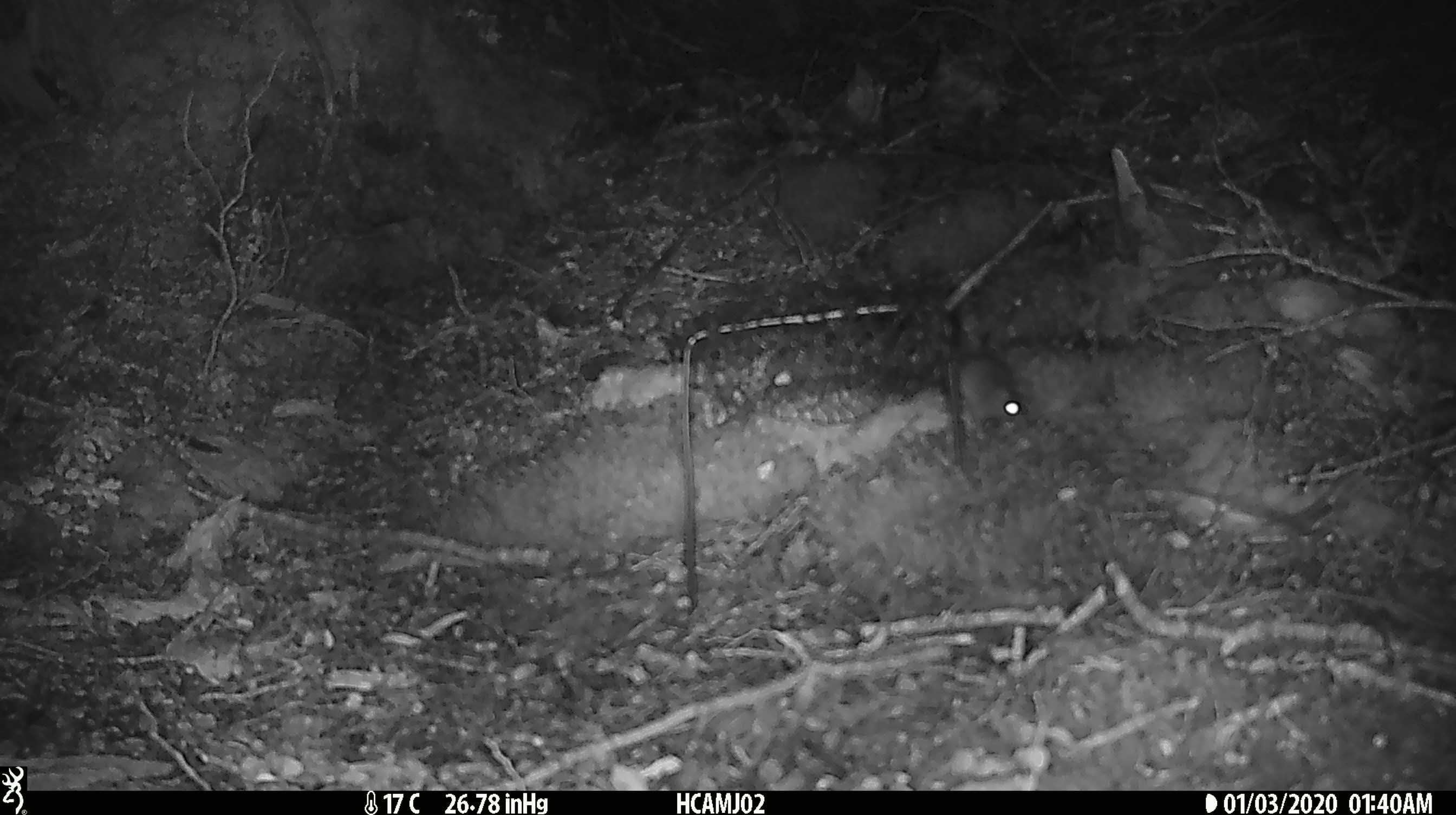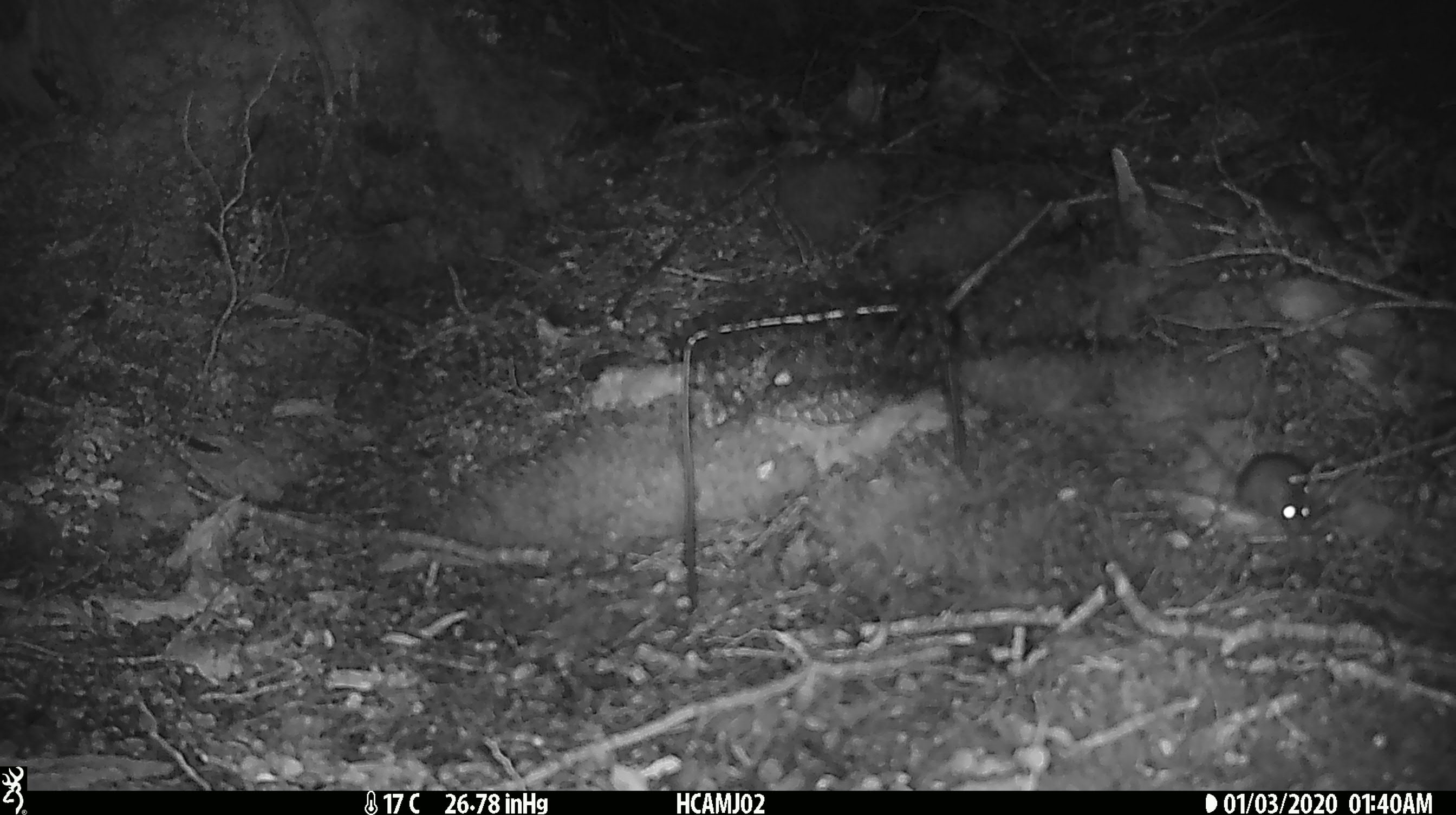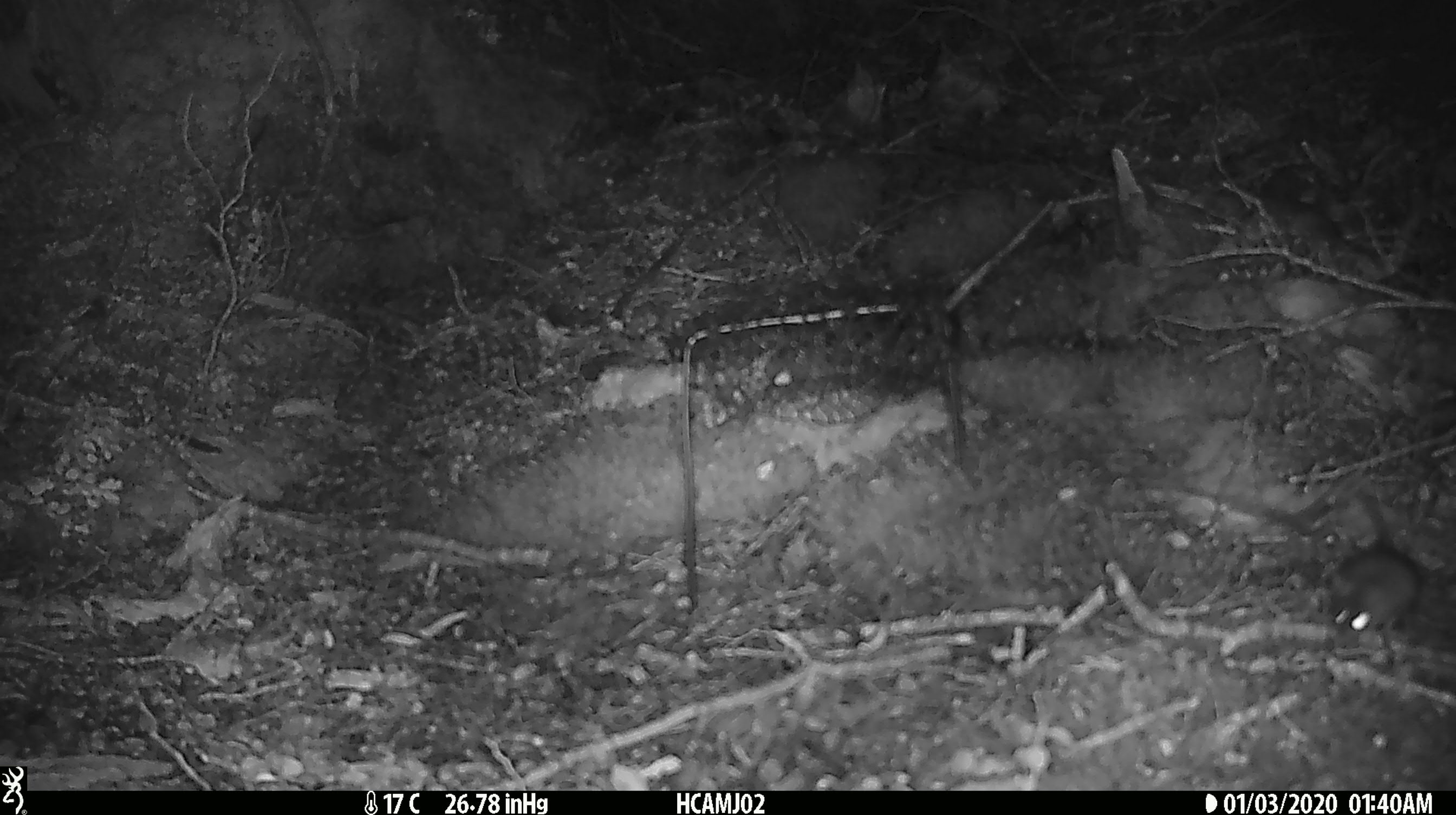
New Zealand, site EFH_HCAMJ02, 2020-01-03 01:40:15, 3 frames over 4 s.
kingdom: Animalia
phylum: Chordata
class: Mammalia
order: Rodentia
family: Muridae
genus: Mus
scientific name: Mus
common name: mouse